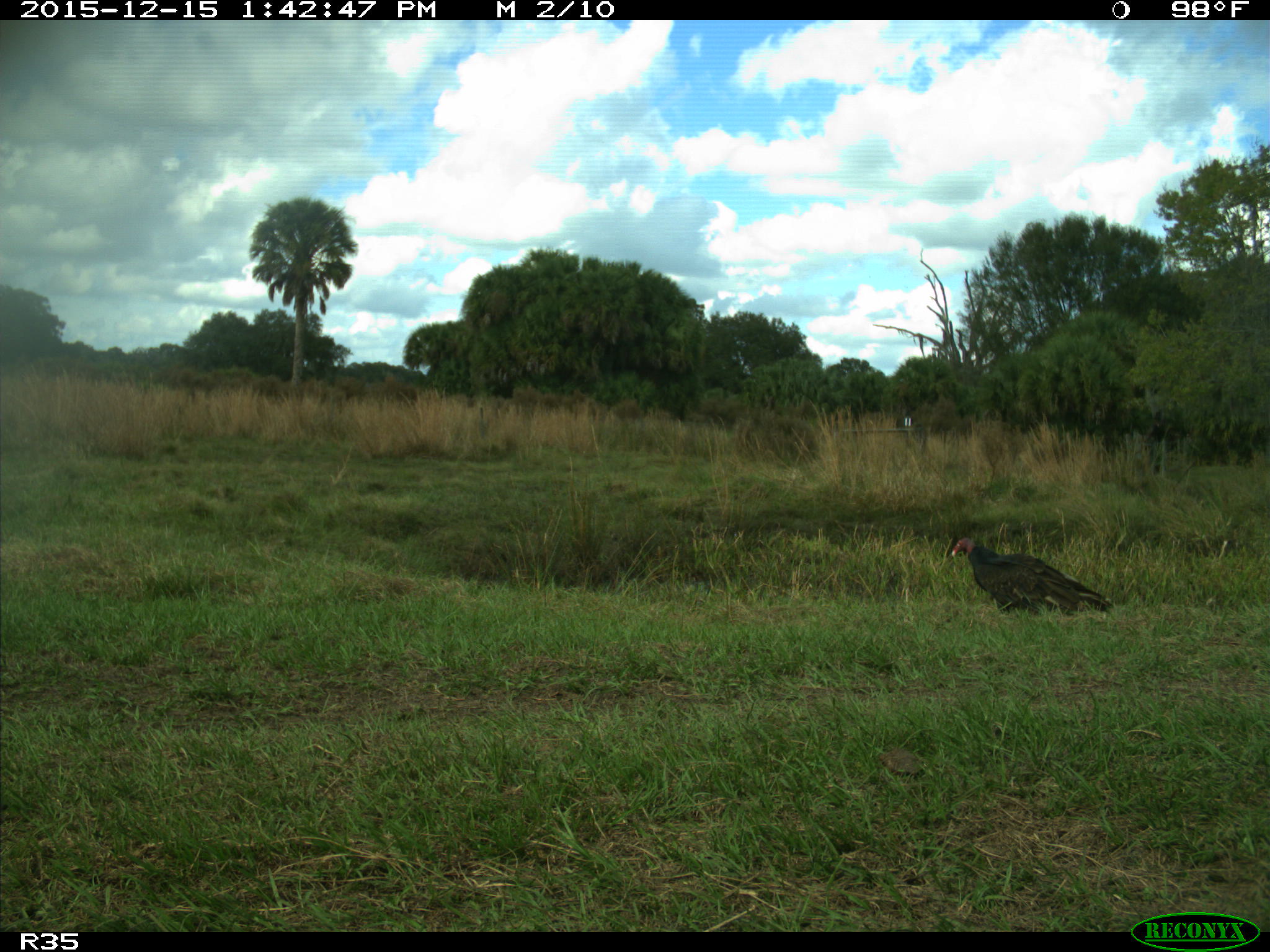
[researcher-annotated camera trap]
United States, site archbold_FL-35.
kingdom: Animalia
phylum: Chordata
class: Aves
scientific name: Aves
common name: birds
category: unidentified bird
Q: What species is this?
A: Unidentified bird (birds) (Aves).